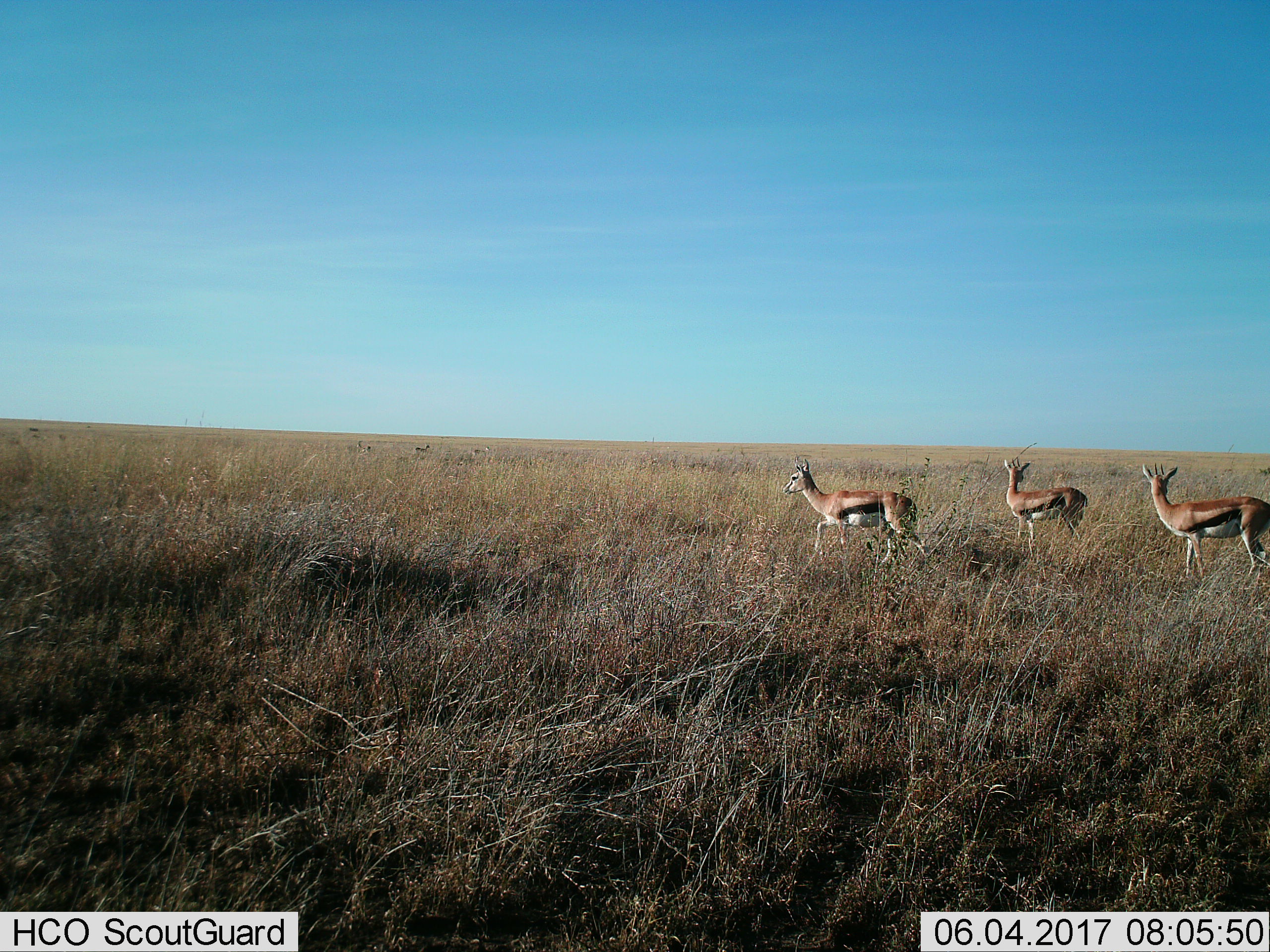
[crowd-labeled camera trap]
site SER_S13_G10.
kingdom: Animalia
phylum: Chordata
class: Mammalia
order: Artiodactyla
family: Bovidae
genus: Eudorcas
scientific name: Eudorcas thomsonii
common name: thomson's gazelle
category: gazellethomsons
Gazellethomsons (thomson's gazelle) (Eudorcas thomsonii), count 6. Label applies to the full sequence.